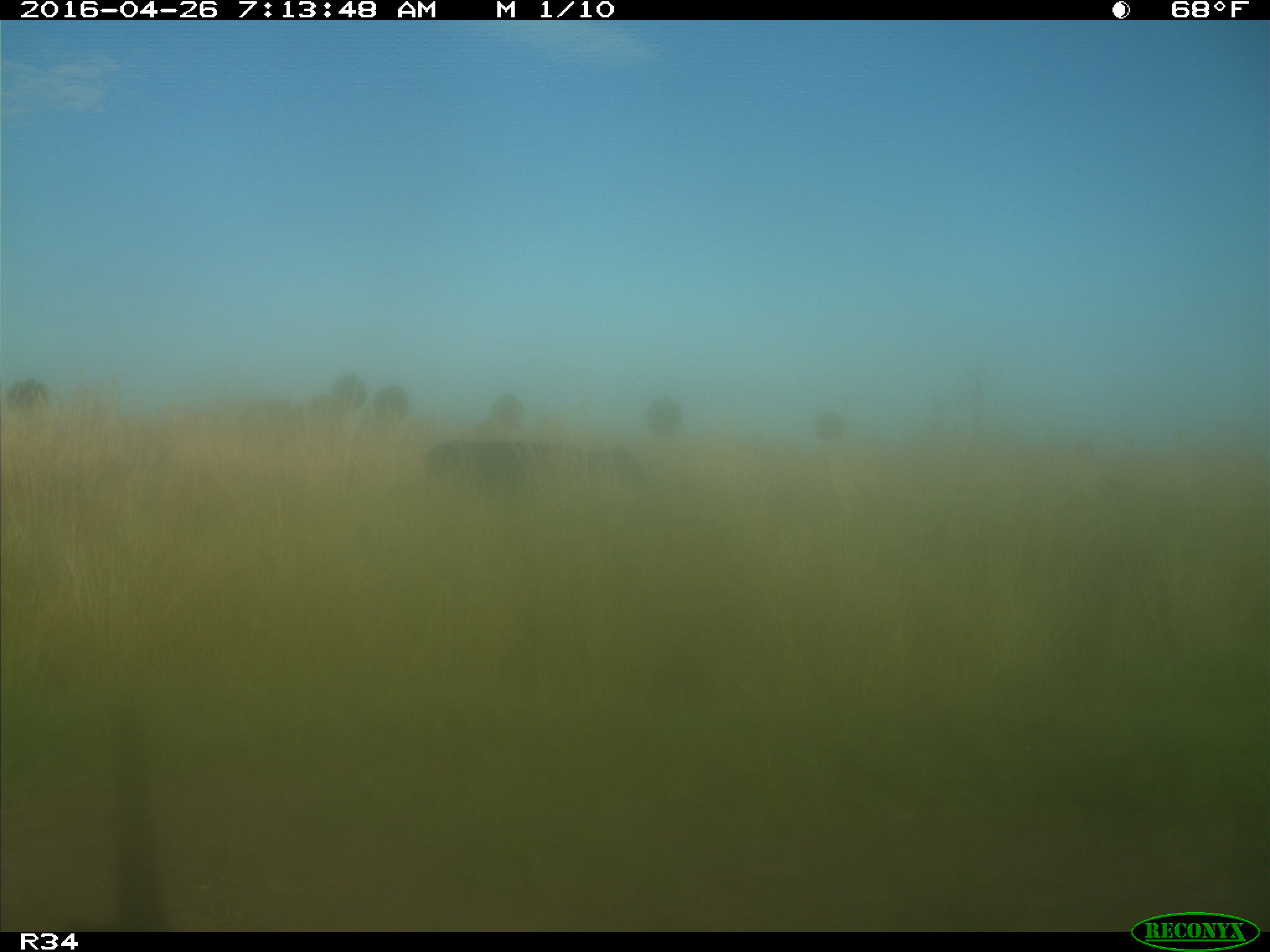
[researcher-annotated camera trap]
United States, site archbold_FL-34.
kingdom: Animalia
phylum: Chordata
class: Mammalia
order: Artiodactyla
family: Bovidae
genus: Bos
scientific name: Bos taurus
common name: domestic cow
Bos taurus (domestic cow).